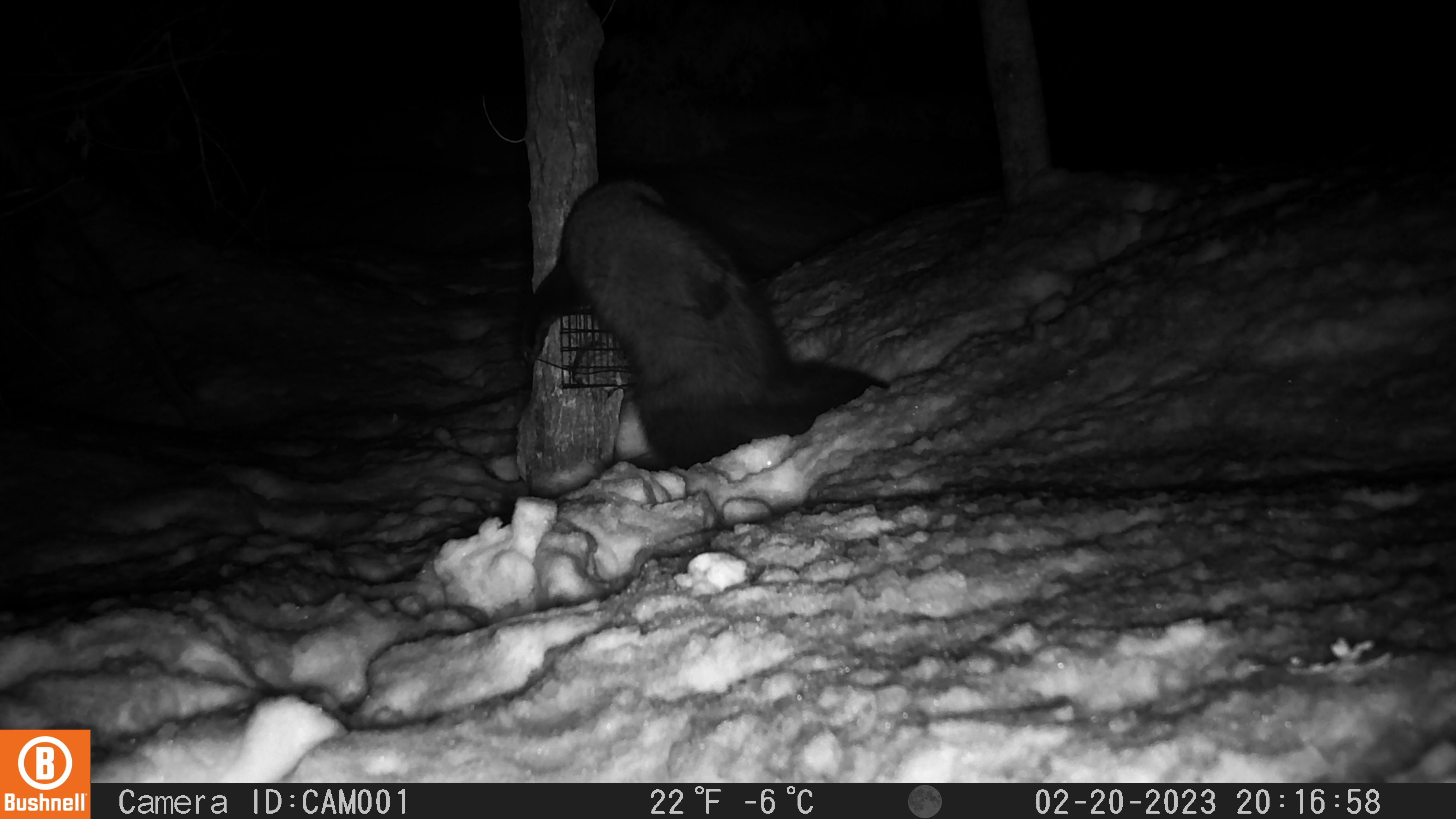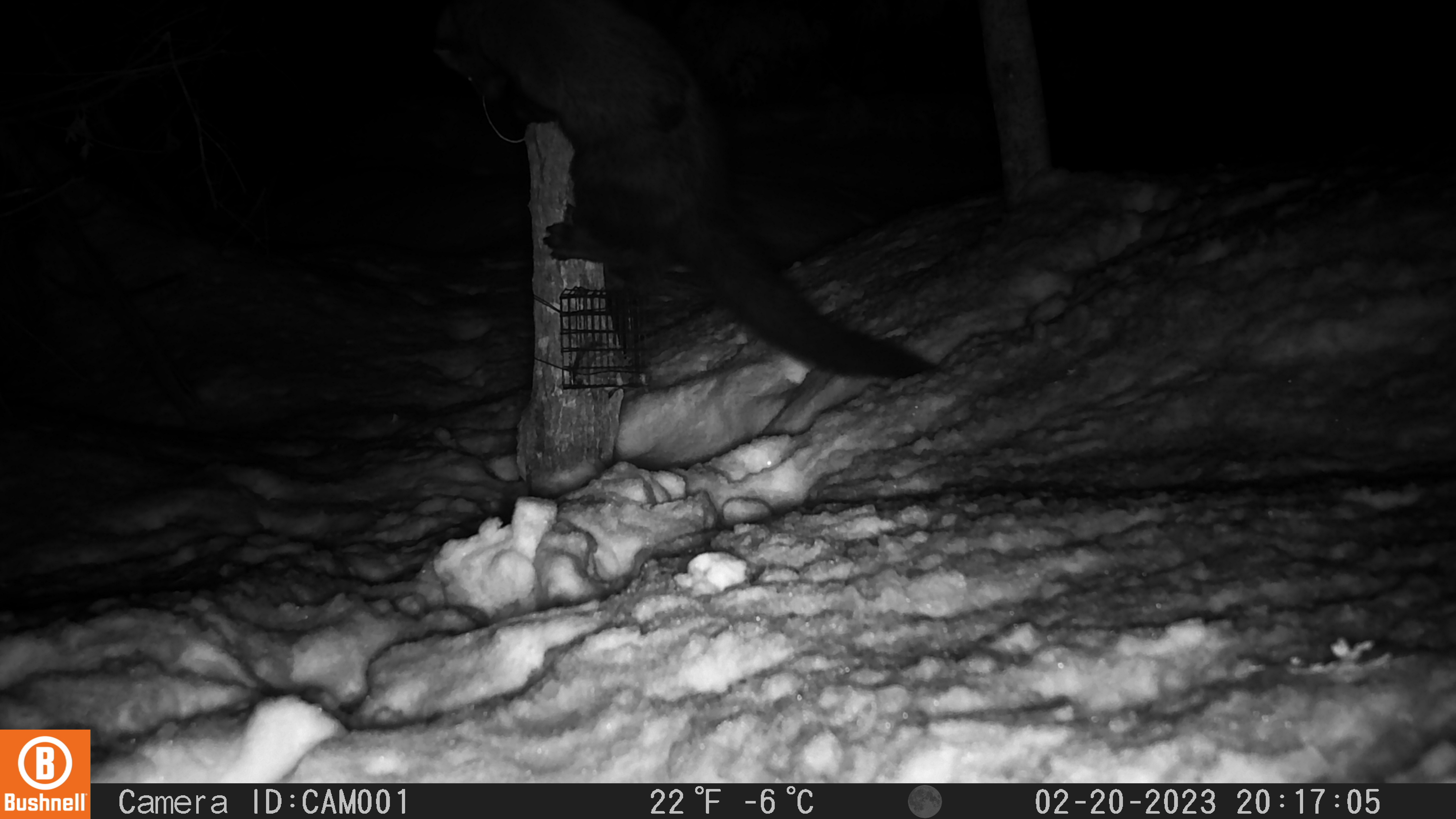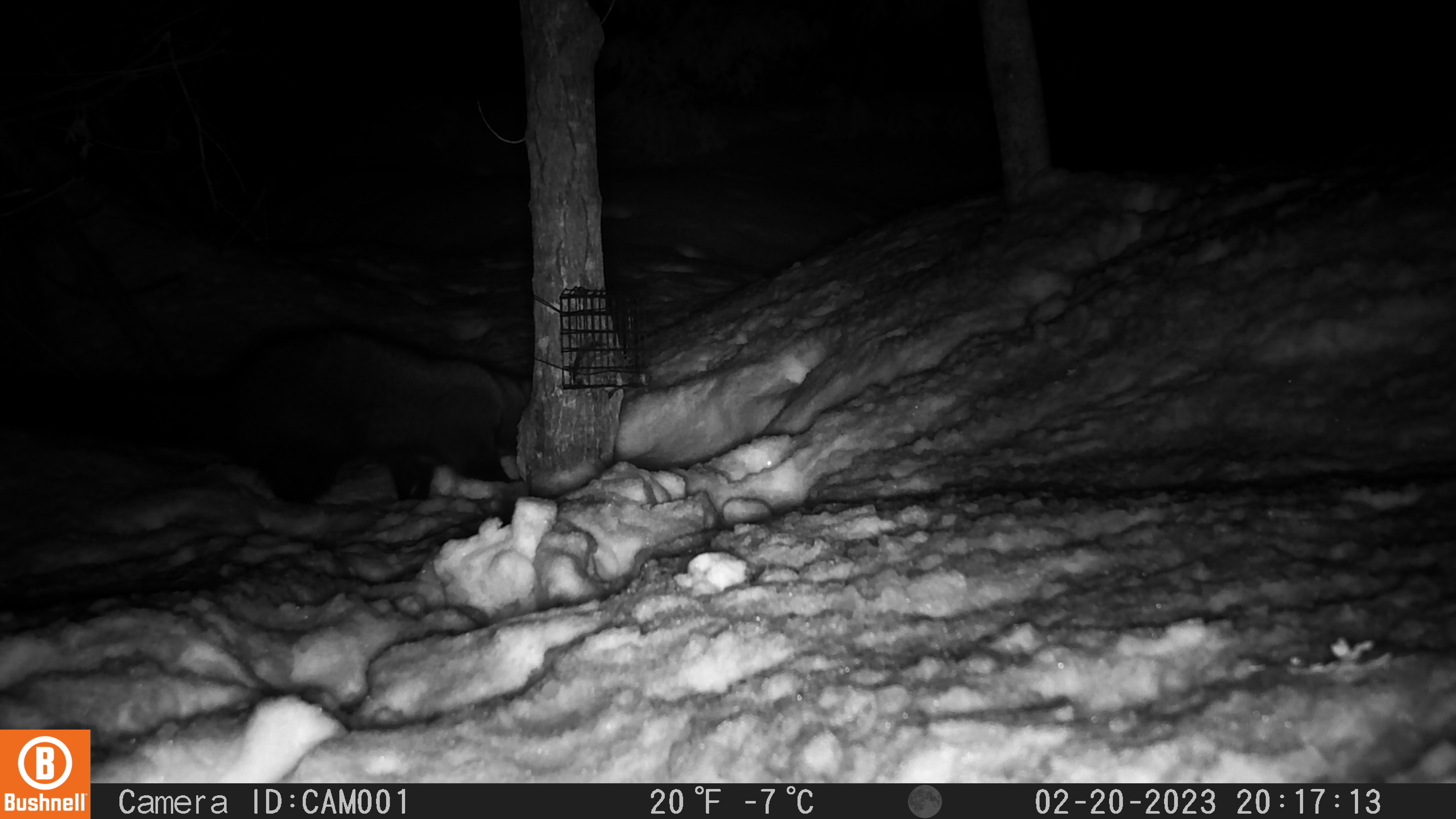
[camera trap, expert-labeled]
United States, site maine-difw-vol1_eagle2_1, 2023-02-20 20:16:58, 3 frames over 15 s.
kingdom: Animalia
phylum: Chordata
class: Mammalia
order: Carnivora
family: Mustelidae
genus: Pekania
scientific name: Pekania pennanti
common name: fisher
Fisher (Pekania pennanti).